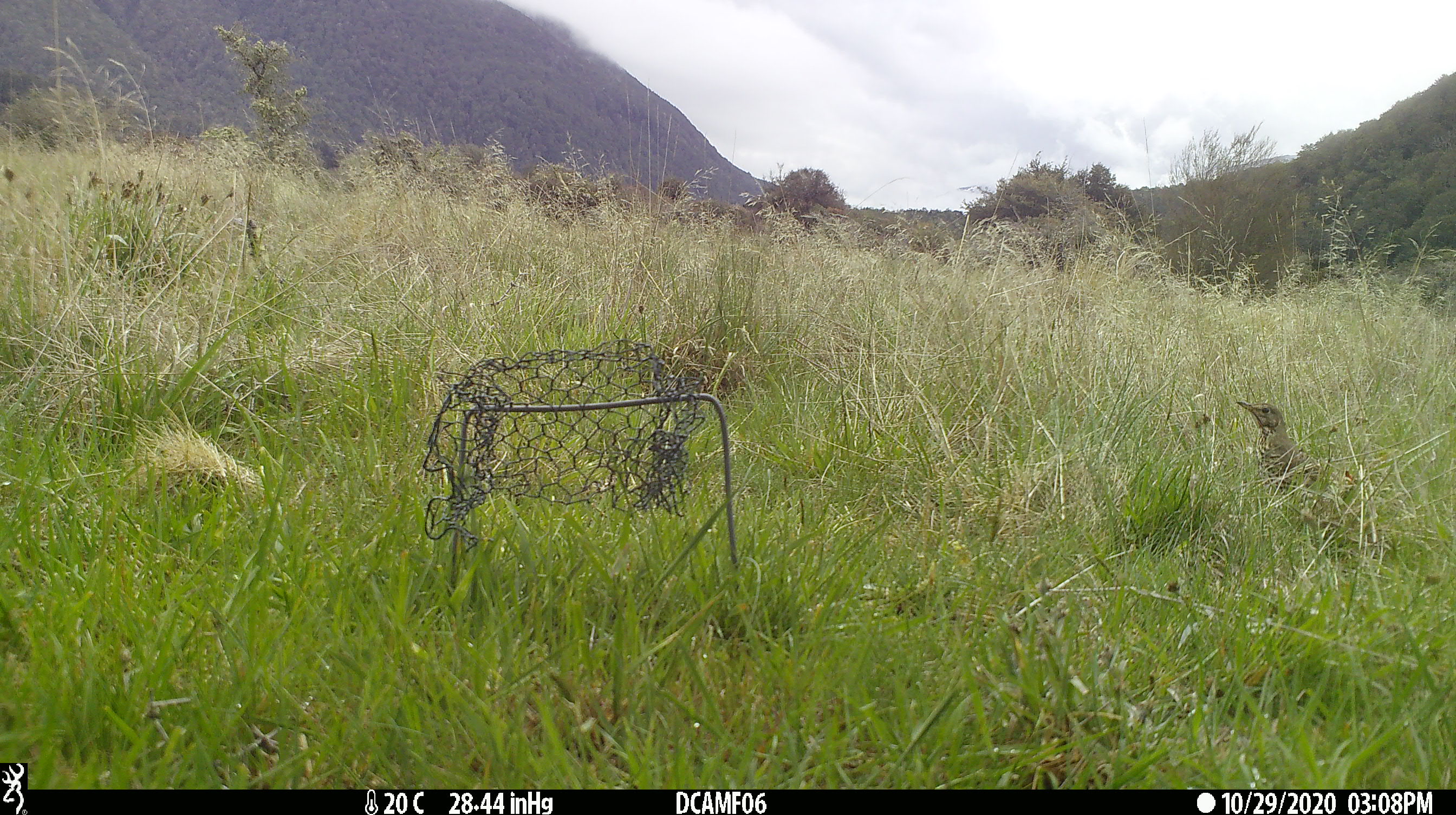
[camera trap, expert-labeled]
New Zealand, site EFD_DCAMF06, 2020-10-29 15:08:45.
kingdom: Animalia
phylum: Chordata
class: Aves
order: Passeriformes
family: Turdidae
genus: Turdus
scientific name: Turdus philomelos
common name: song thrush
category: thrush